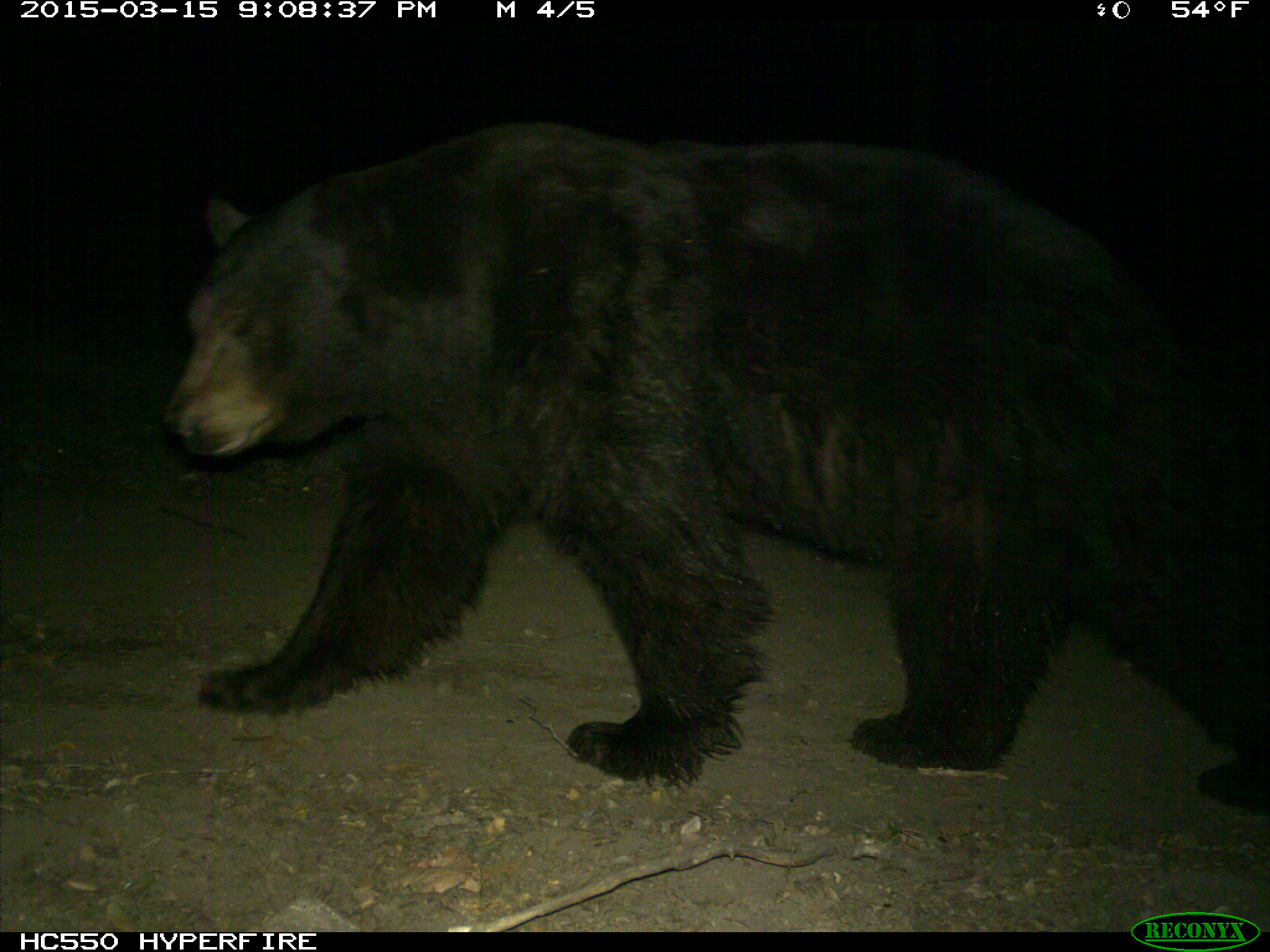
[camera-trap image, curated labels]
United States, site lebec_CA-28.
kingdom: Animalia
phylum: Chordata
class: Mammalia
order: Carnivora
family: Ursidae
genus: Ursus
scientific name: Ursus americanus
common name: american black bear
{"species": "Ursus americanus (american black bear)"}